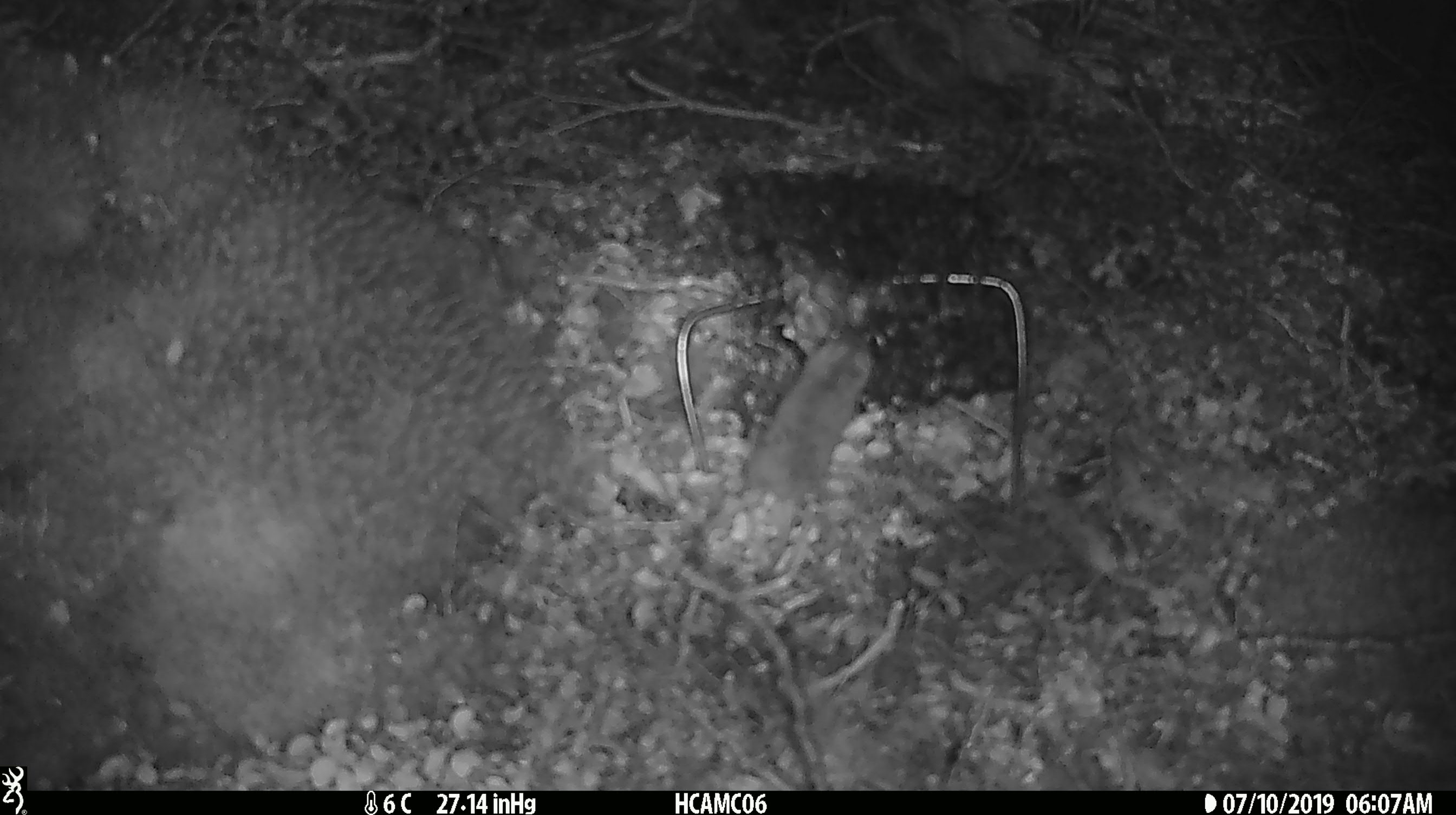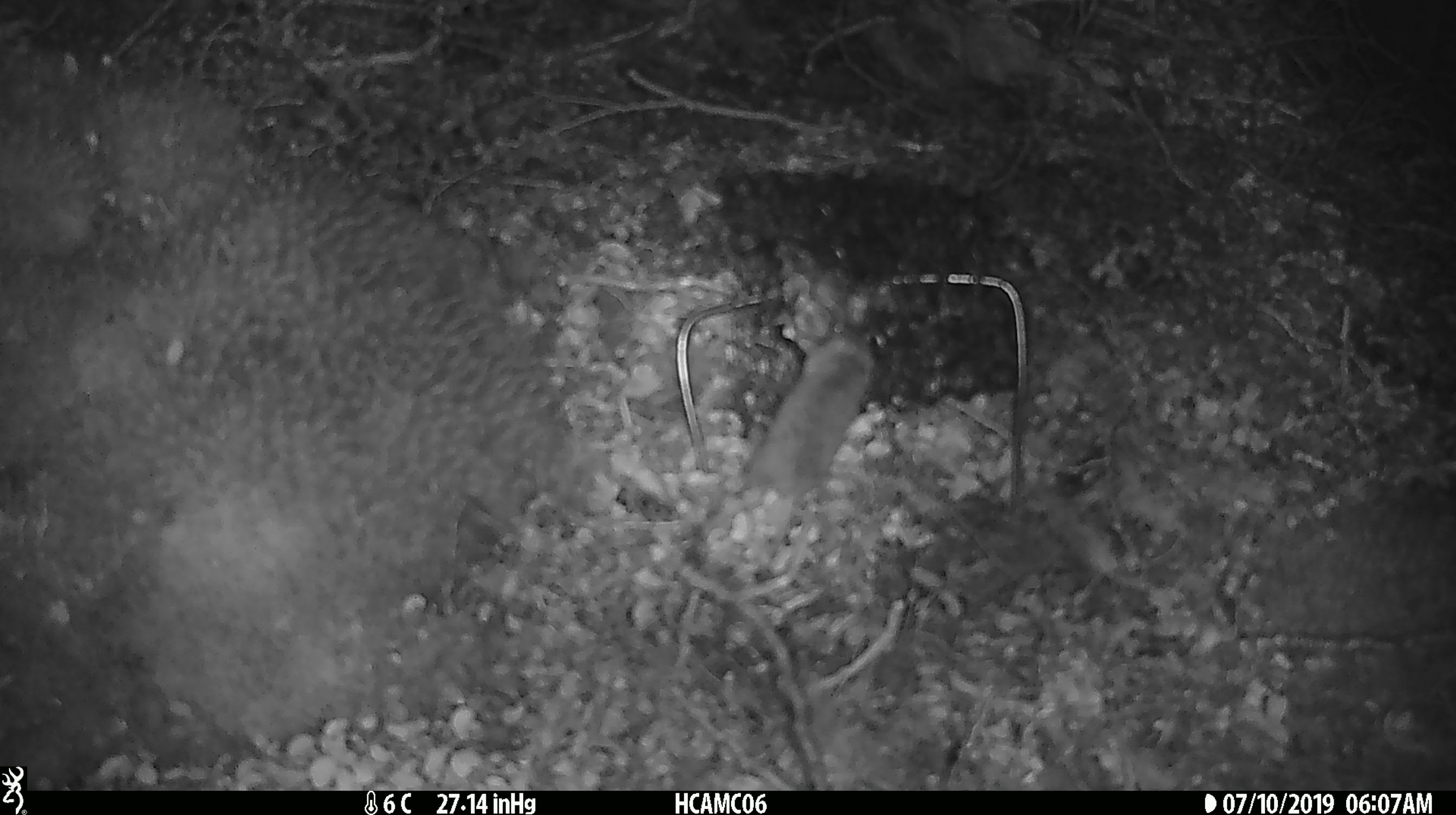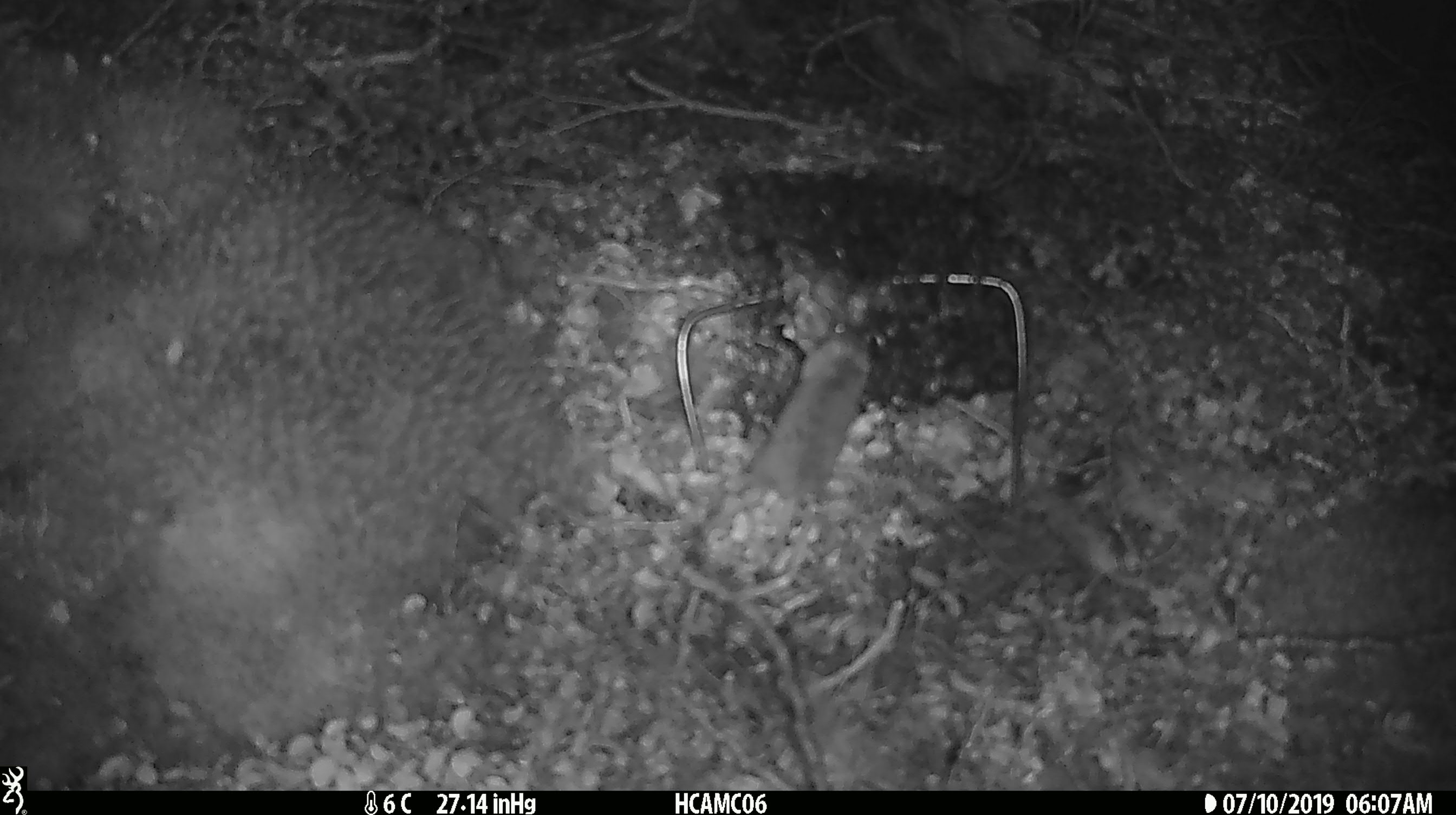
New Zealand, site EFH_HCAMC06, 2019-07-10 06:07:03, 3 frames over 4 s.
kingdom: Animalia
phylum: Chordata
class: Mammalia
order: Rodentia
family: Muridae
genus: Mus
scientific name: Mus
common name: mouse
Mouse (Mus).